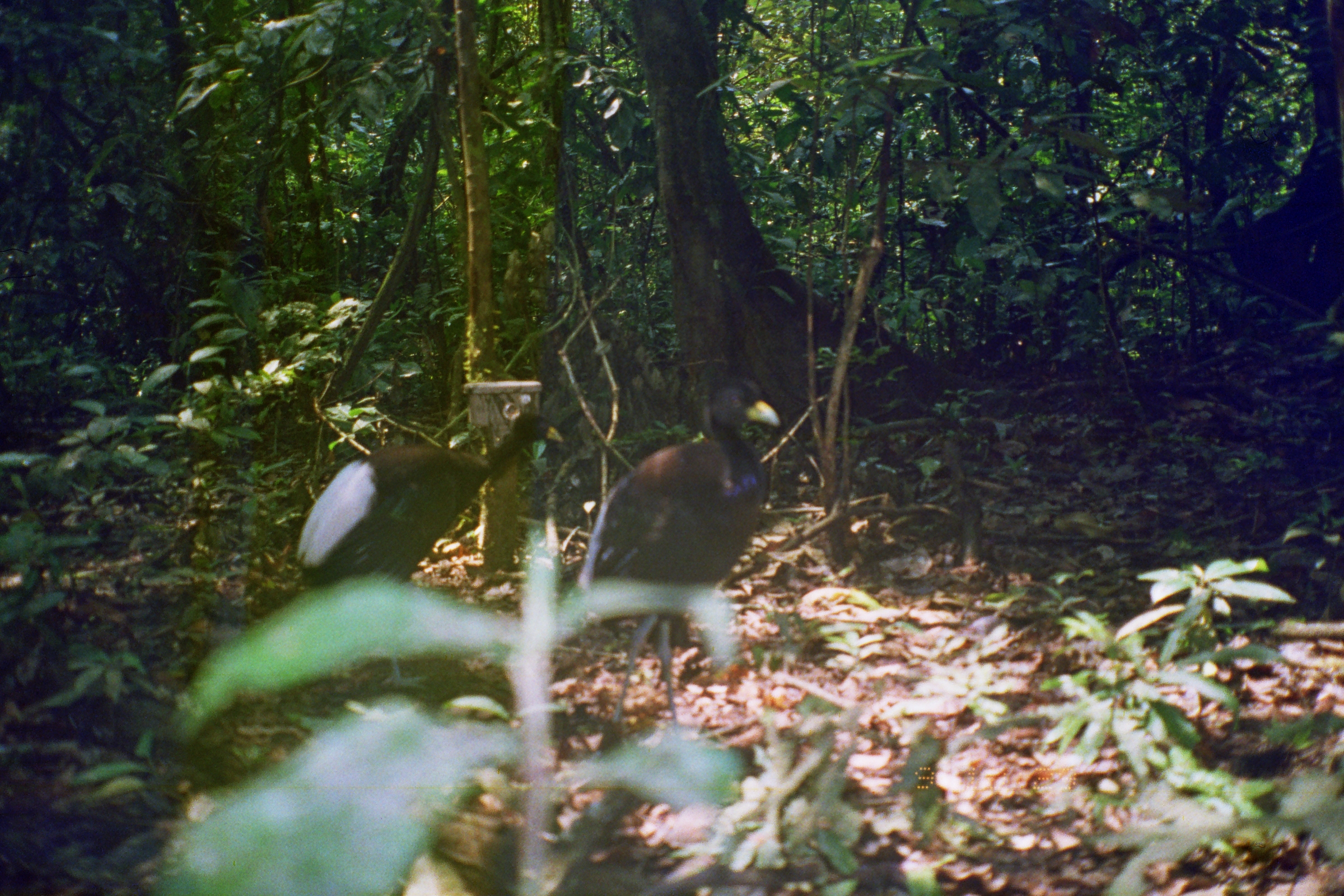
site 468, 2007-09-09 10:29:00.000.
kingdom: Animalia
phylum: Chordata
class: Aves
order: Gruiformes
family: Psophiidae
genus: Psophia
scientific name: Psophia leucoptera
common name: pale-winged trumpeter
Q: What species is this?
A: Psophia leucoptera (pale-winged trumpeter).